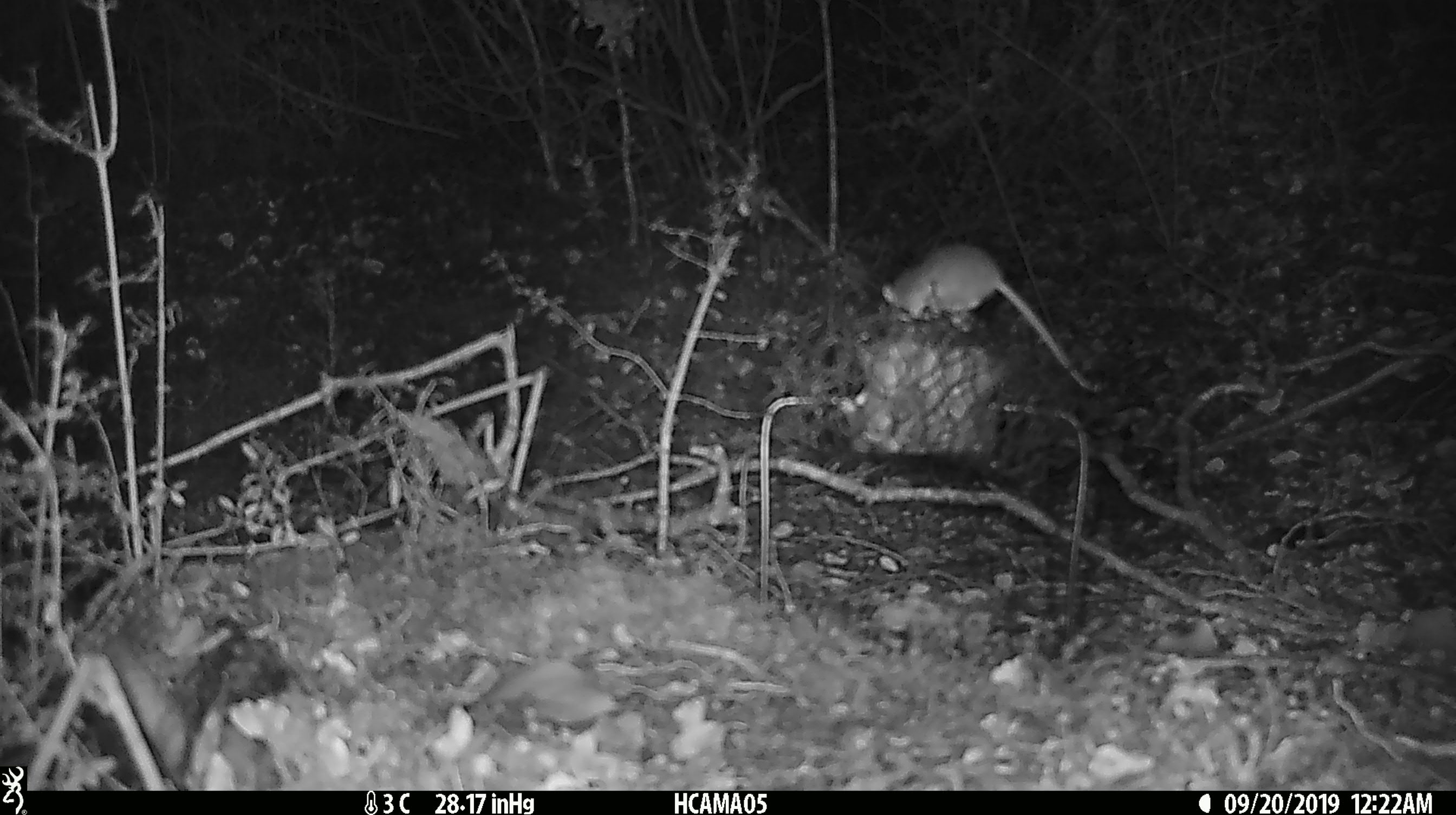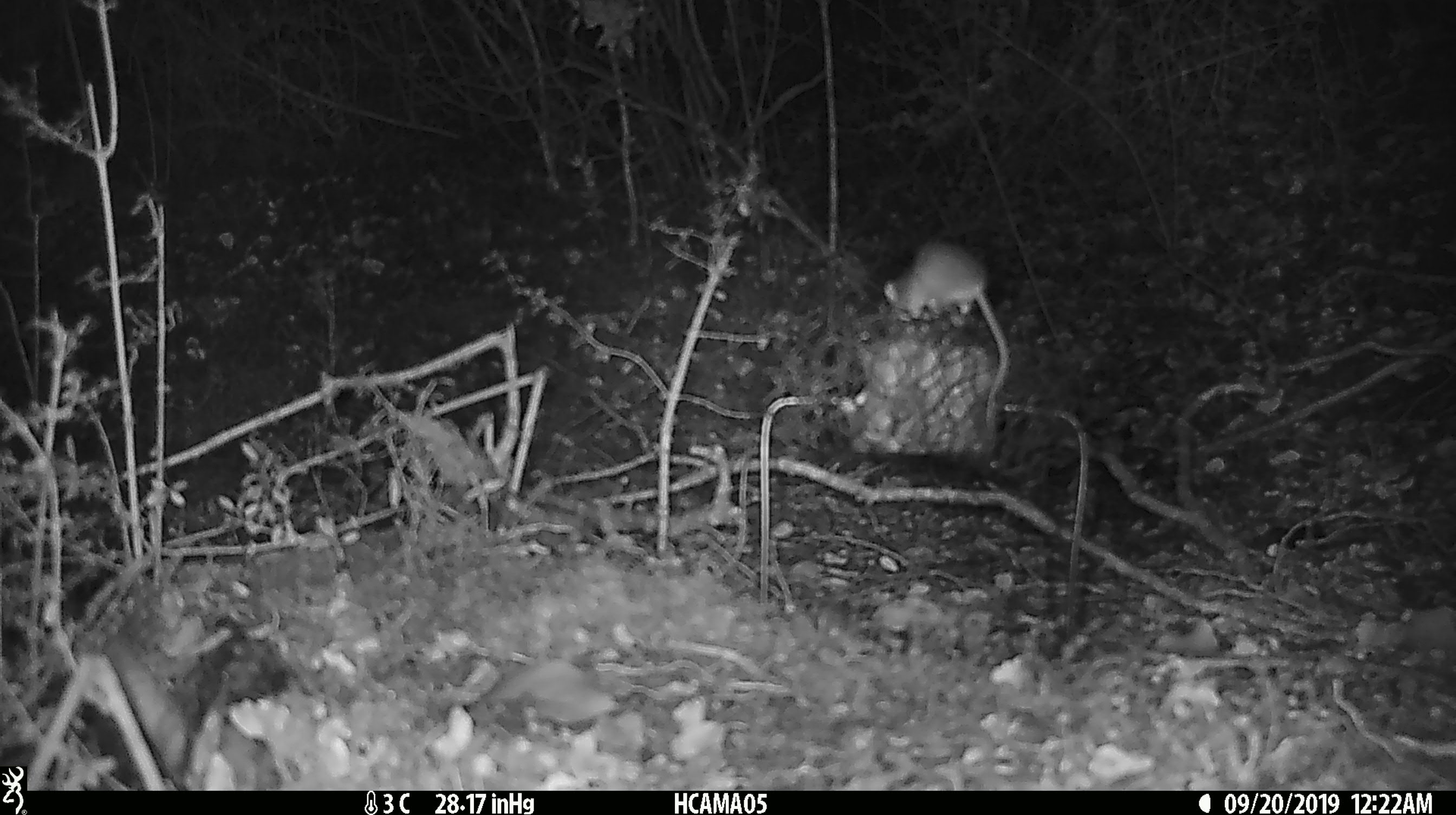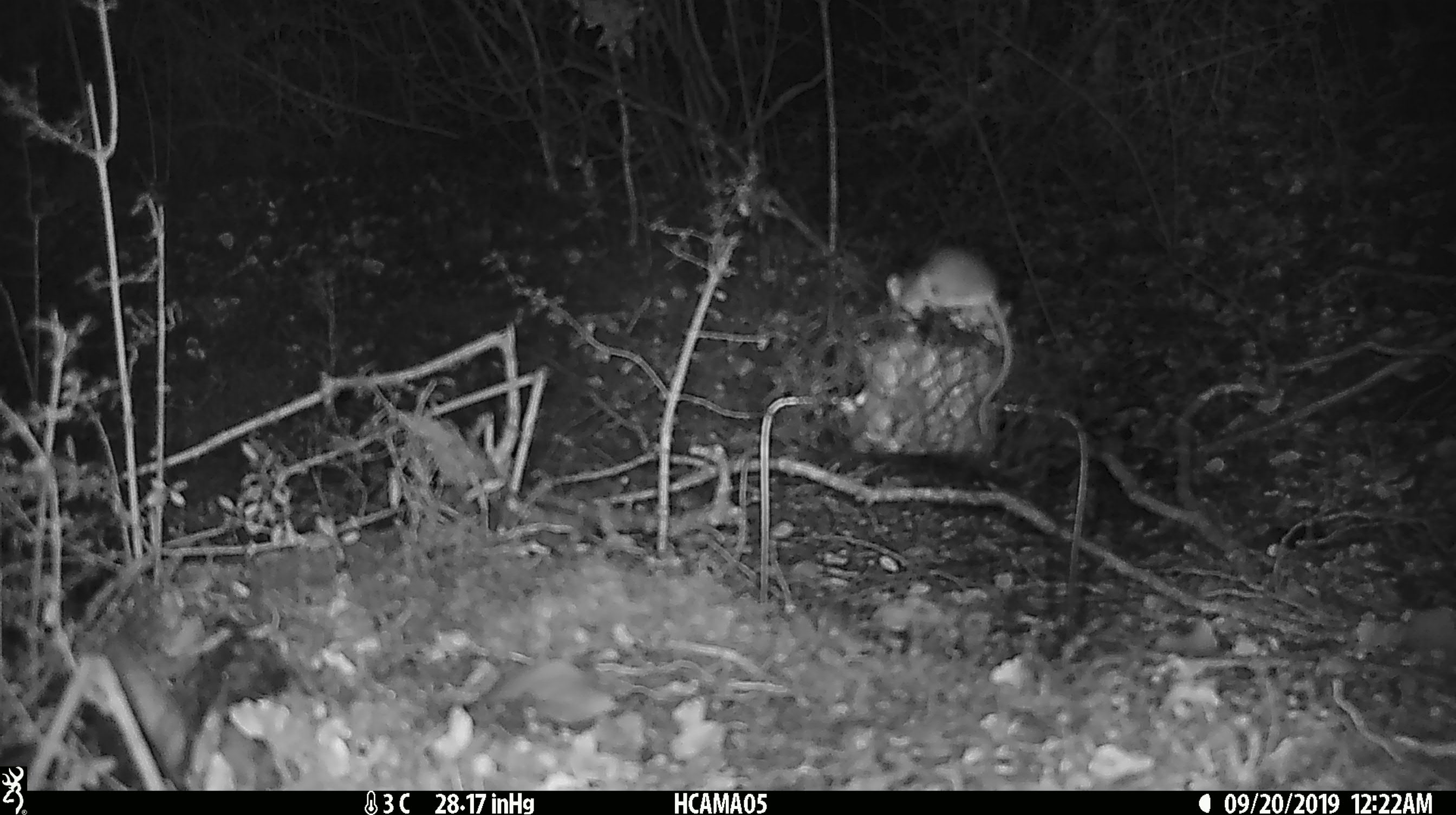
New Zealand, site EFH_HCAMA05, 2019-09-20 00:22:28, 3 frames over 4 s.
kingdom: Animalia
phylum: Chordata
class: Mammalia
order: Rodentia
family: Muridae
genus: Mus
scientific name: Mus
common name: mouse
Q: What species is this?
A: Mouse (Mus).